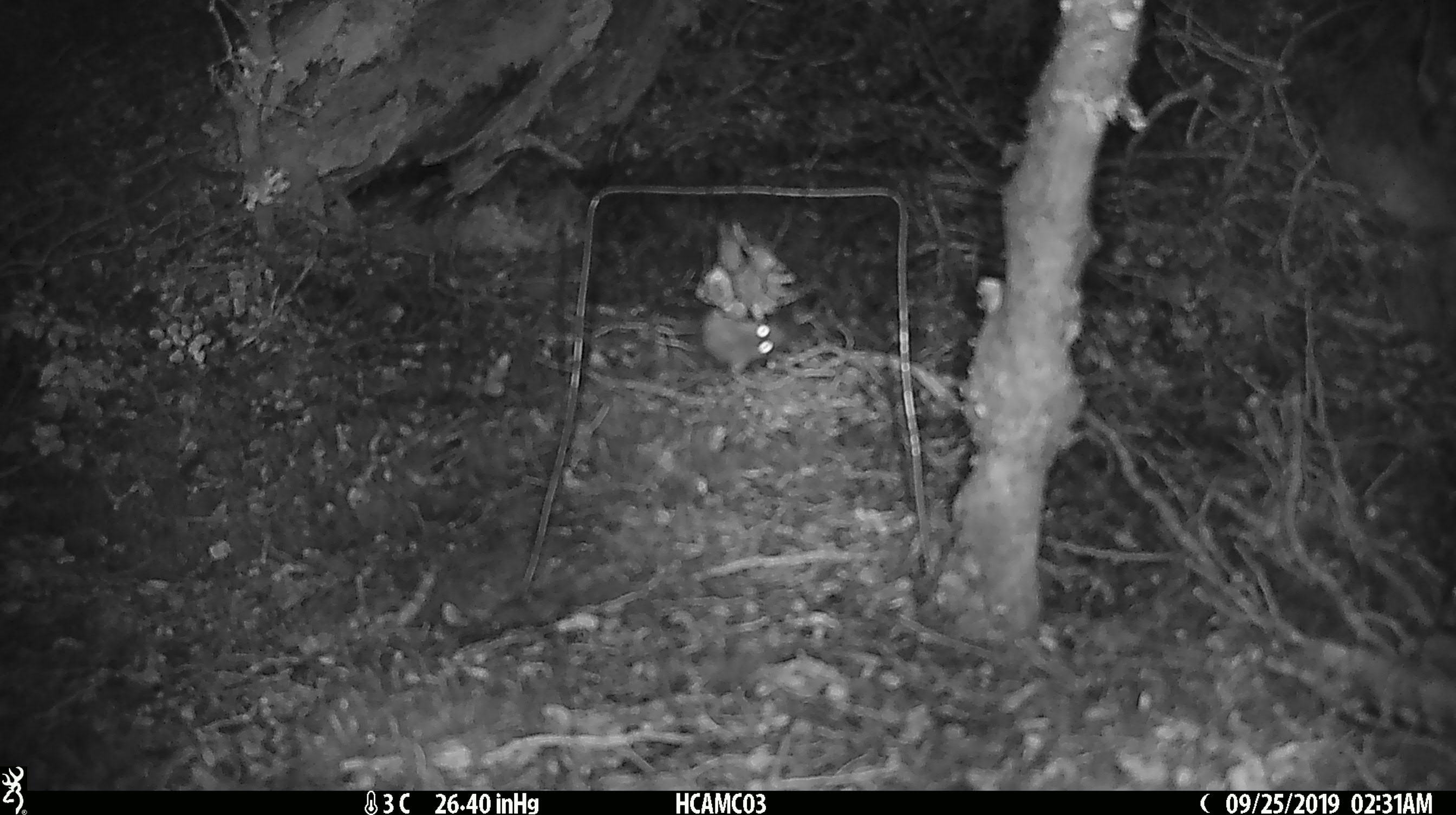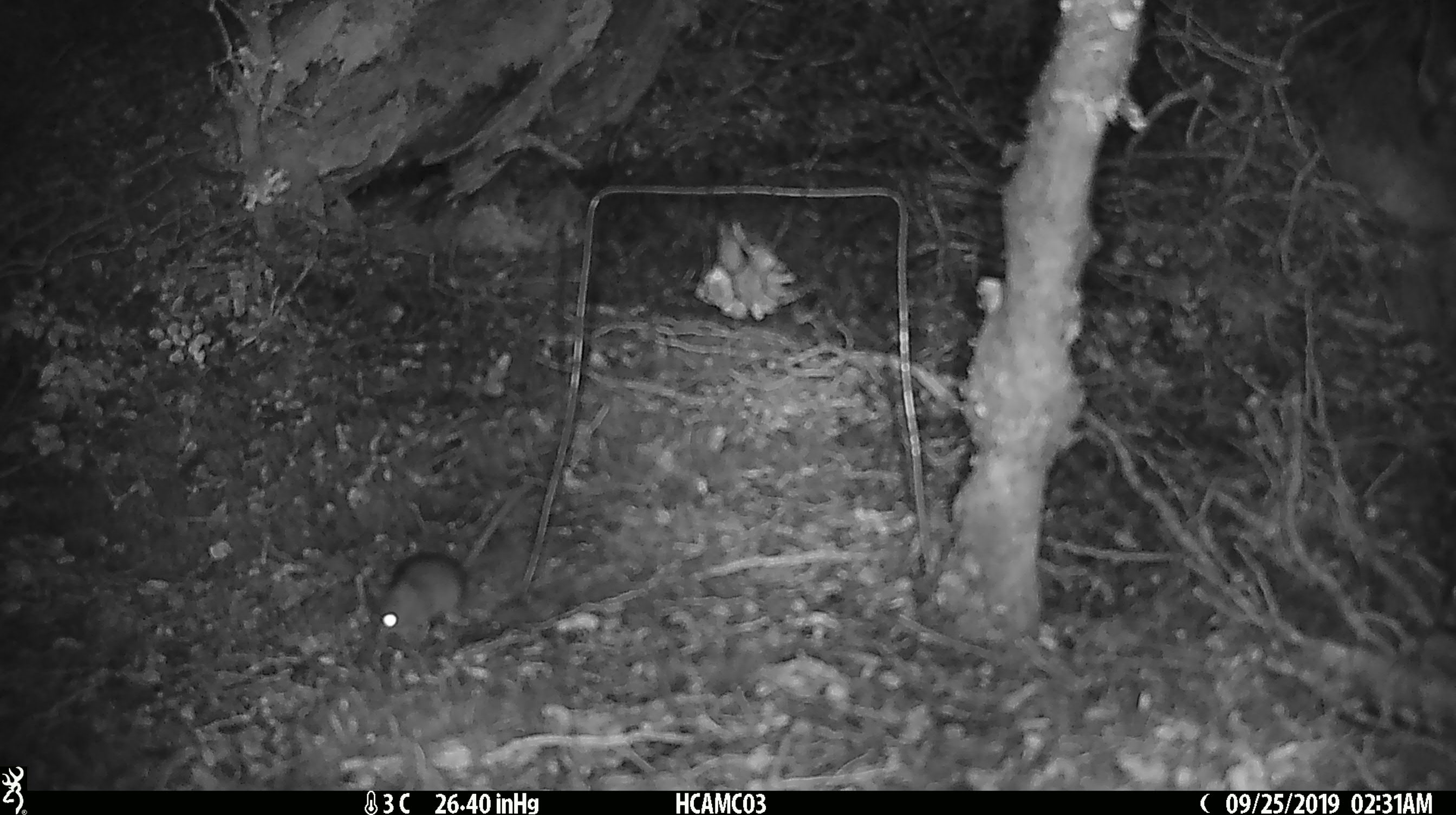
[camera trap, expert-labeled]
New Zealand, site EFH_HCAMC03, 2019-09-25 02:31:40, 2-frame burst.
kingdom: Animalia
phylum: Chordata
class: Mammalia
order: Rodentia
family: Muridae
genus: Mus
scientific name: Mus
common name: mouse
Mouse (Mus).